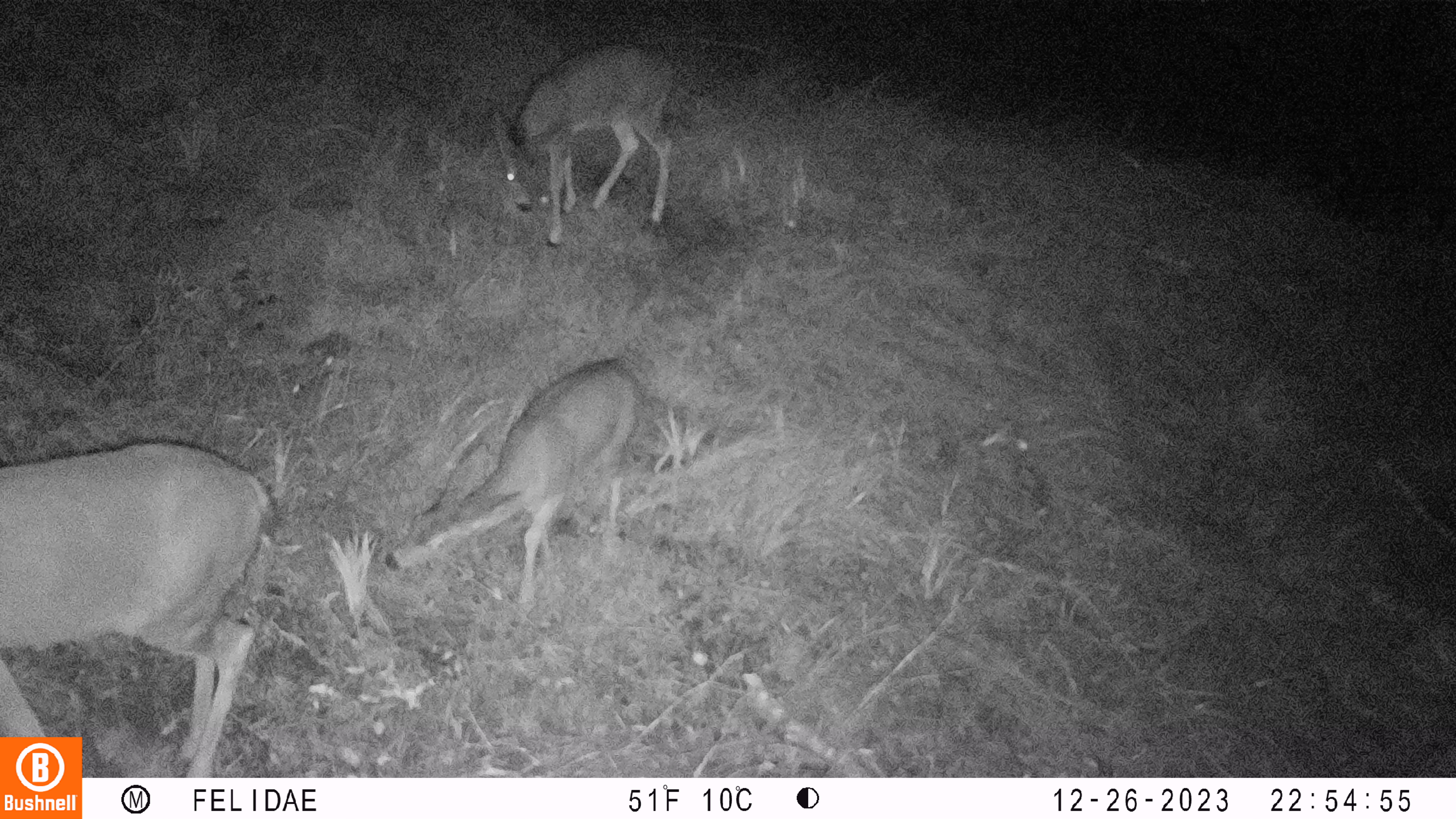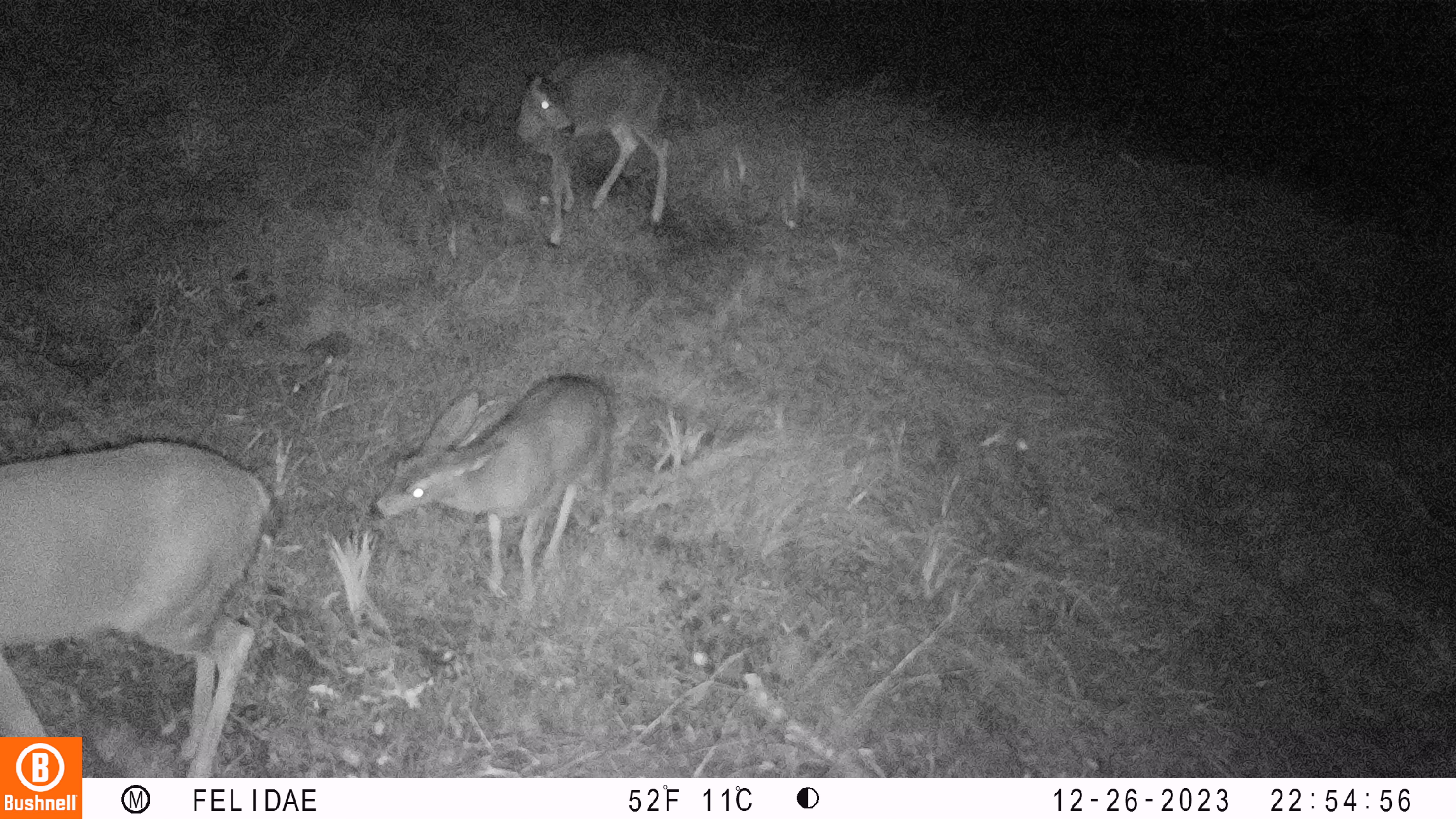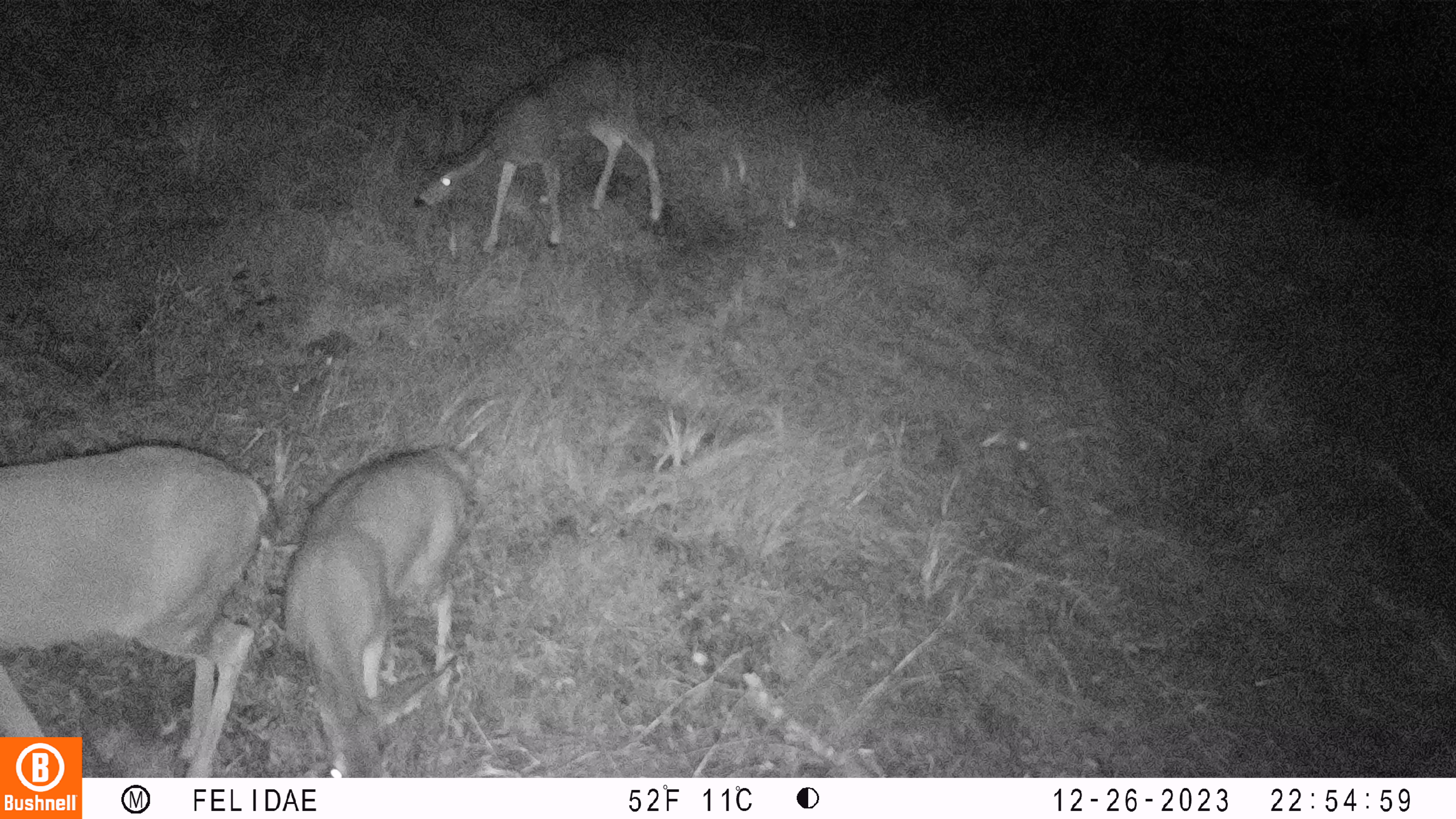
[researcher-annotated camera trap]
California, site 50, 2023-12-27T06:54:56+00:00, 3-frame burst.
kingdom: Animalia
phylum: Chordata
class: Mammalia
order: Artiodactyla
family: Cervidae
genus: Odocoileus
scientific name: Odocoileus hemionus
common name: mule deer